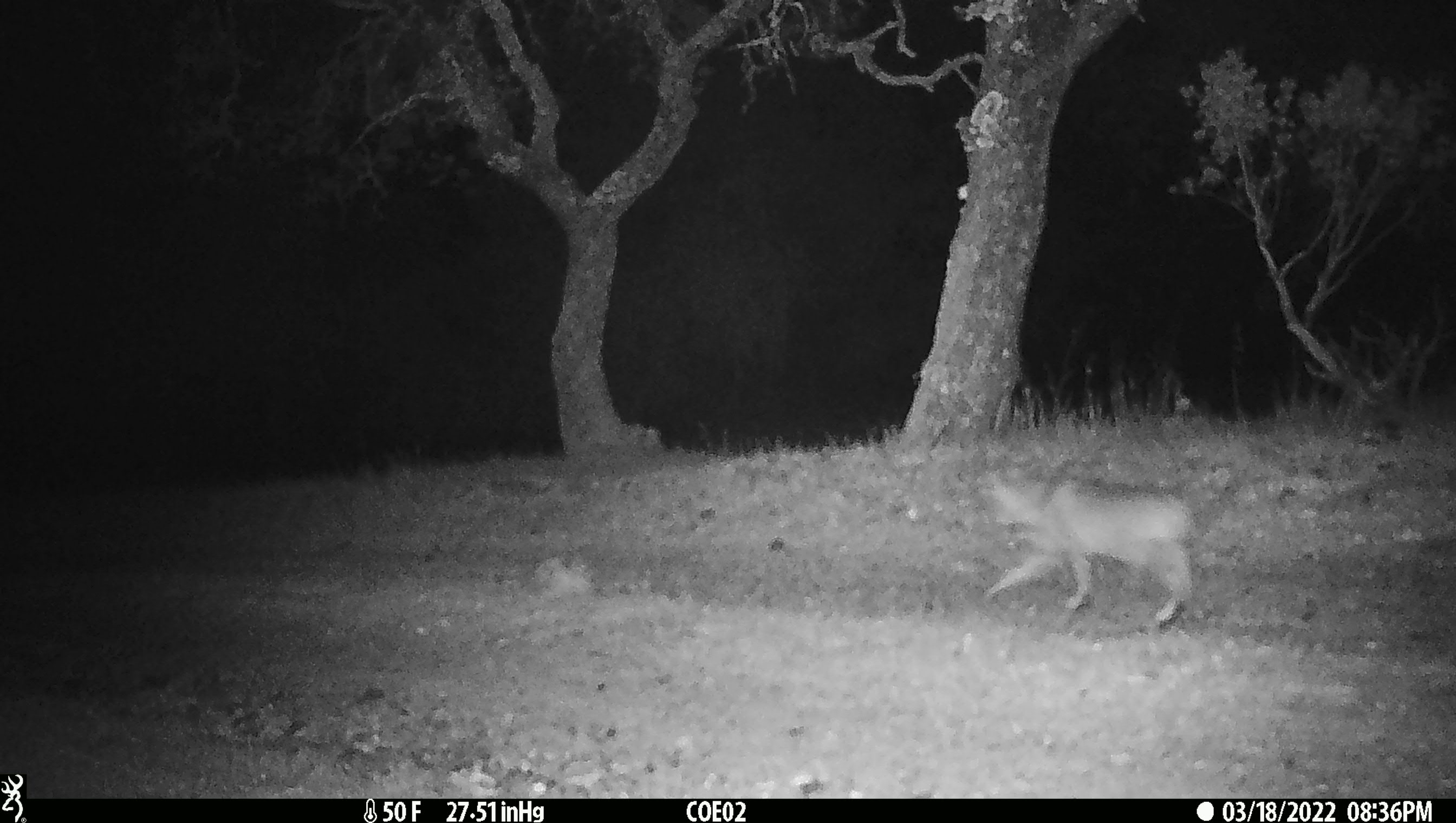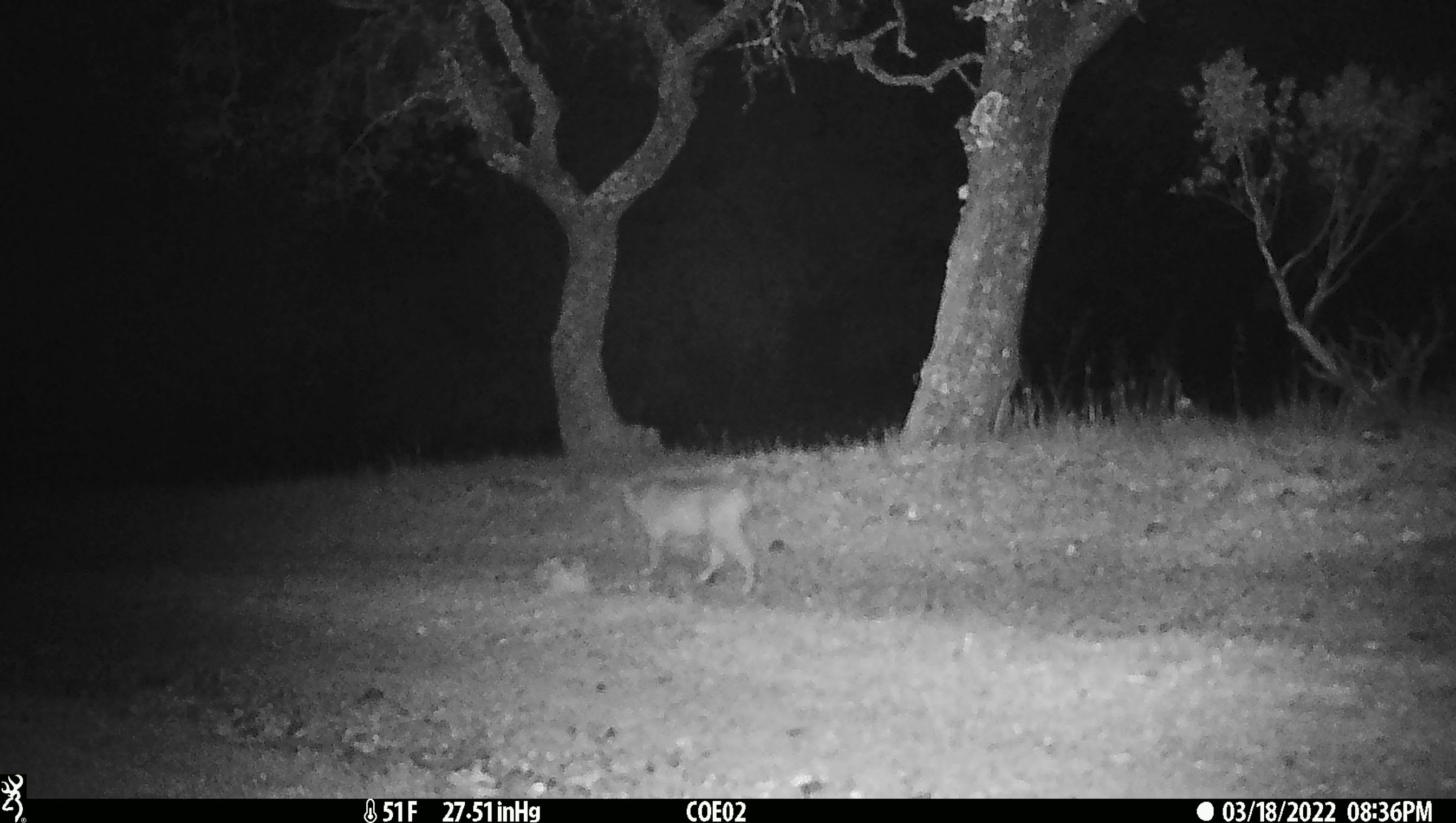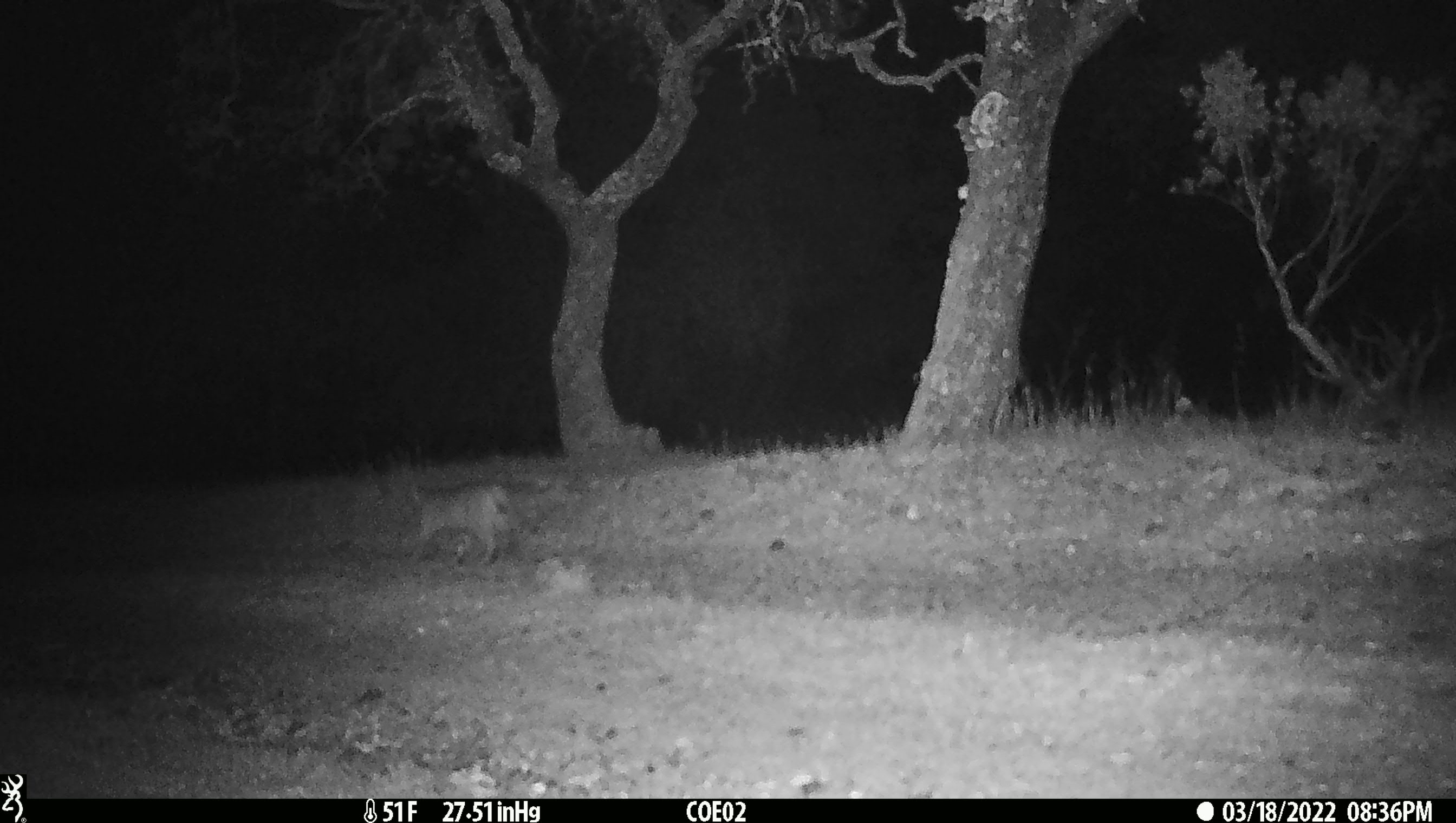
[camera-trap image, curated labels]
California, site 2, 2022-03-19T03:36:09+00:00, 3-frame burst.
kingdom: Animalia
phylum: Chordata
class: Mammalia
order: Carnivora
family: Felidae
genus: Lynx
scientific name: Lynx rufus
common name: bobcat